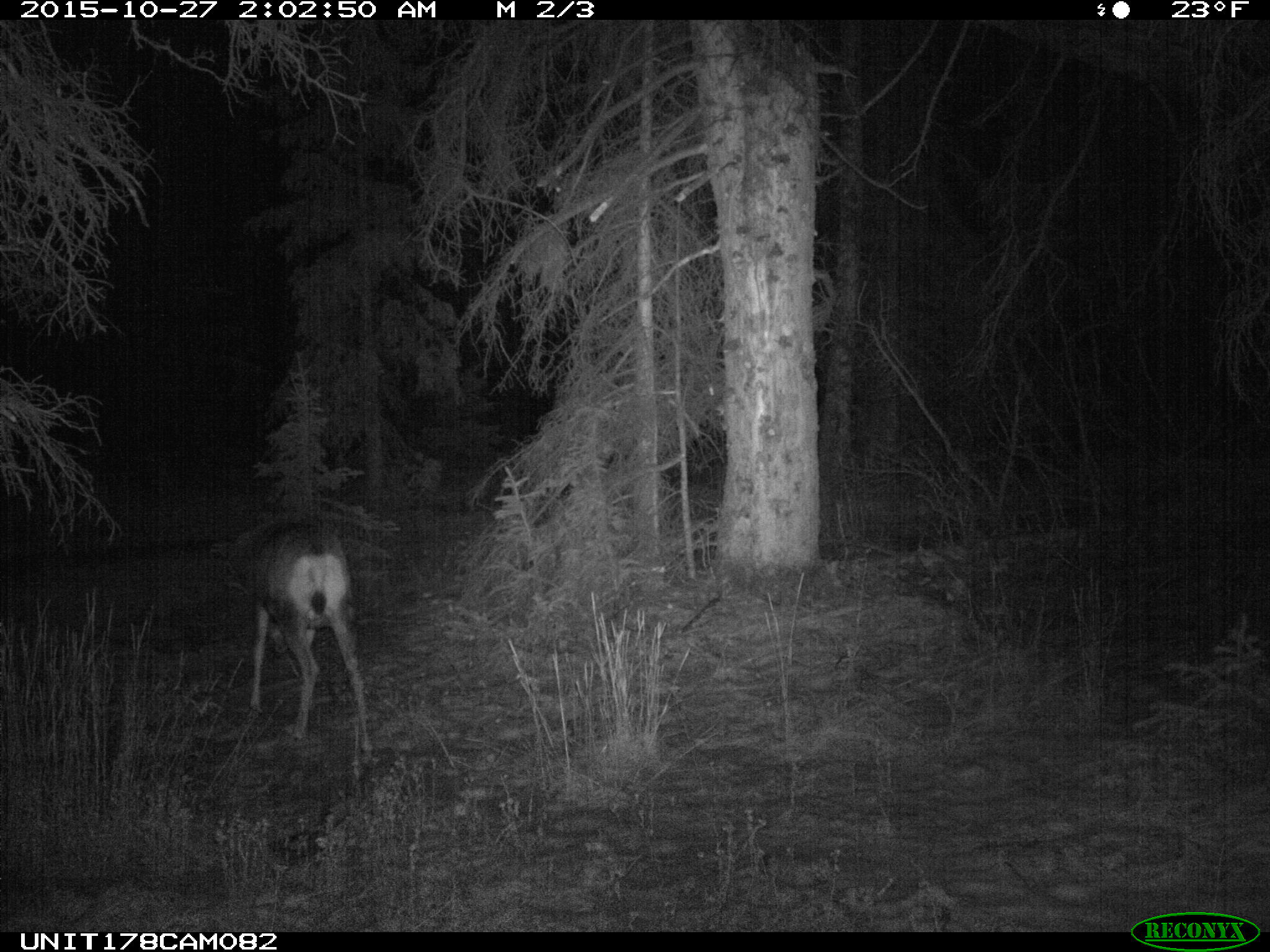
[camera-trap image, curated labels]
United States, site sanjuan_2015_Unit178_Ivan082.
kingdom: Animalia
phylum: Chordata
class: Mammalia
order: Artiodactyla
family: Cervidae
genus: Odocoileus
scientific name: Odocoileus hemionus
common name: mule deer